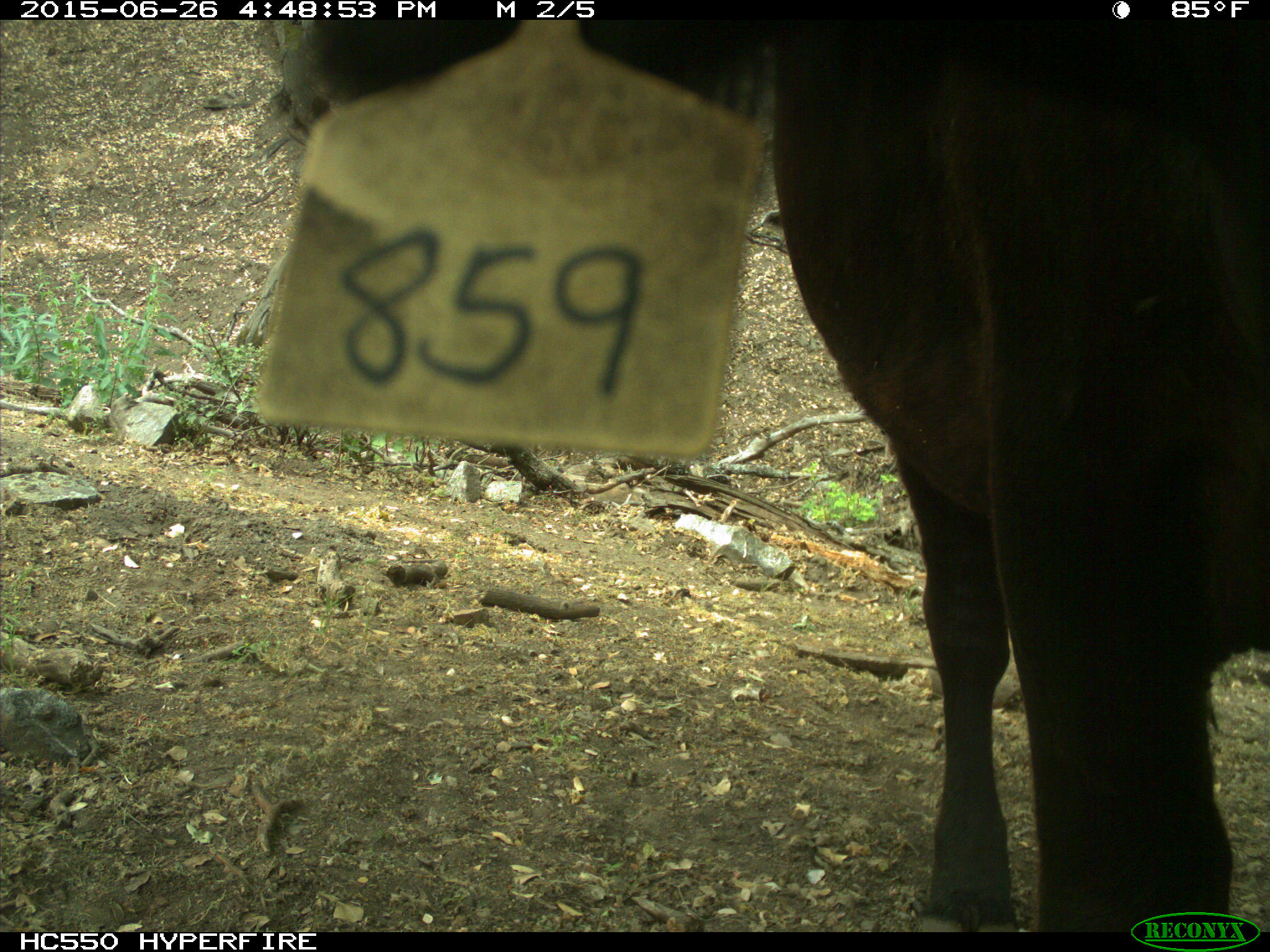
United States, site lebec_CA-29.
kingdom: Animalia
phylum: Chordata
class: Mammalia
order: Artiodactyla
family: Bovidae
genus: Bos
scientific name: Bos taurus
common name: domestic cow